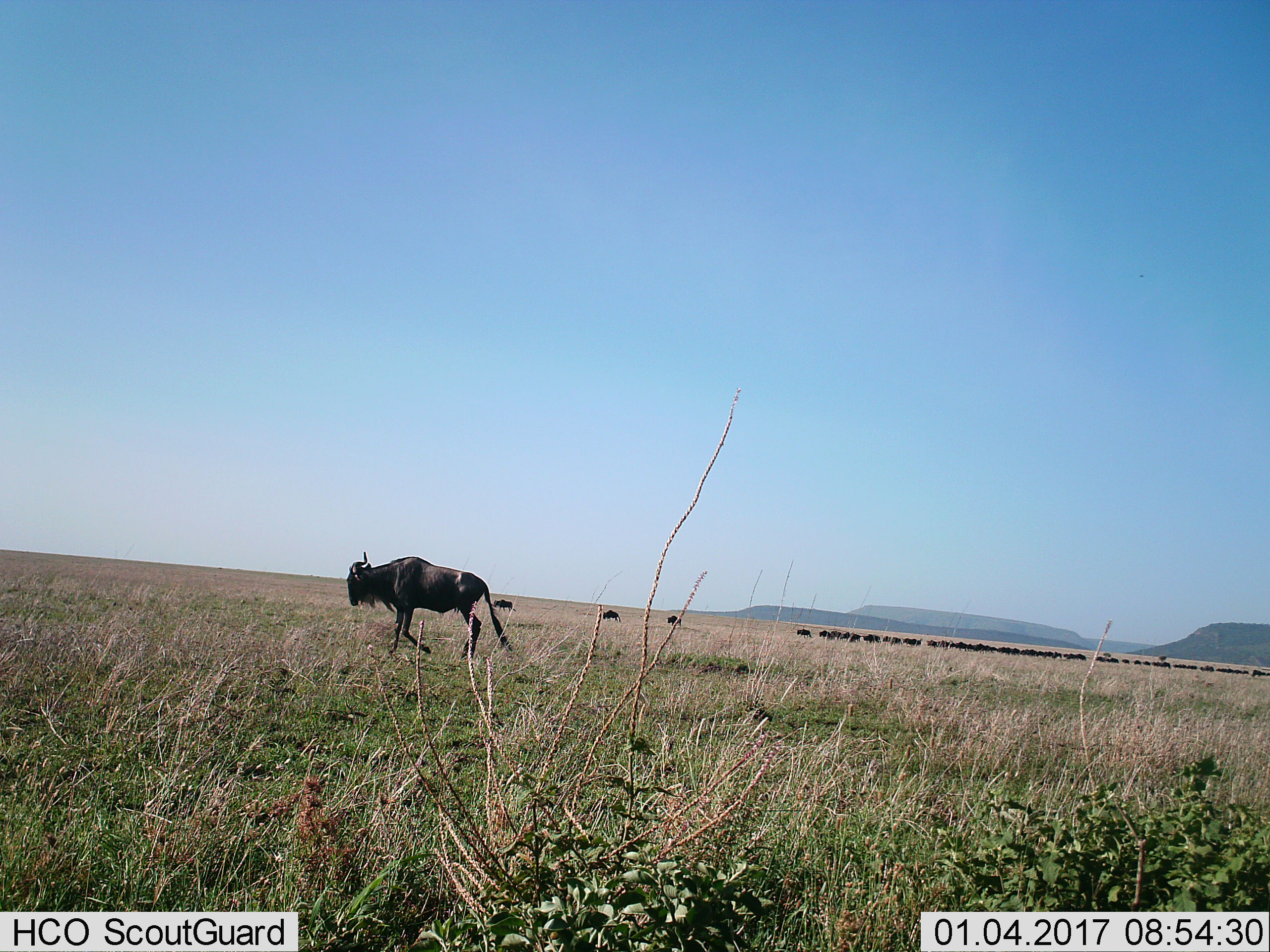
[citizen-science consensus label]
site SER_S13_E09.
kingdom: Animalia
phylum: Chordata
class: Mammalia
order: Artiodactyla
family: Bovidae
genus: Connochaetes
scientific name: Connochaetes taurinus taurinus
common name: blue wildebeest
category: wildebeestblue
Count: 11-50.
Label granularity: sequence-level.